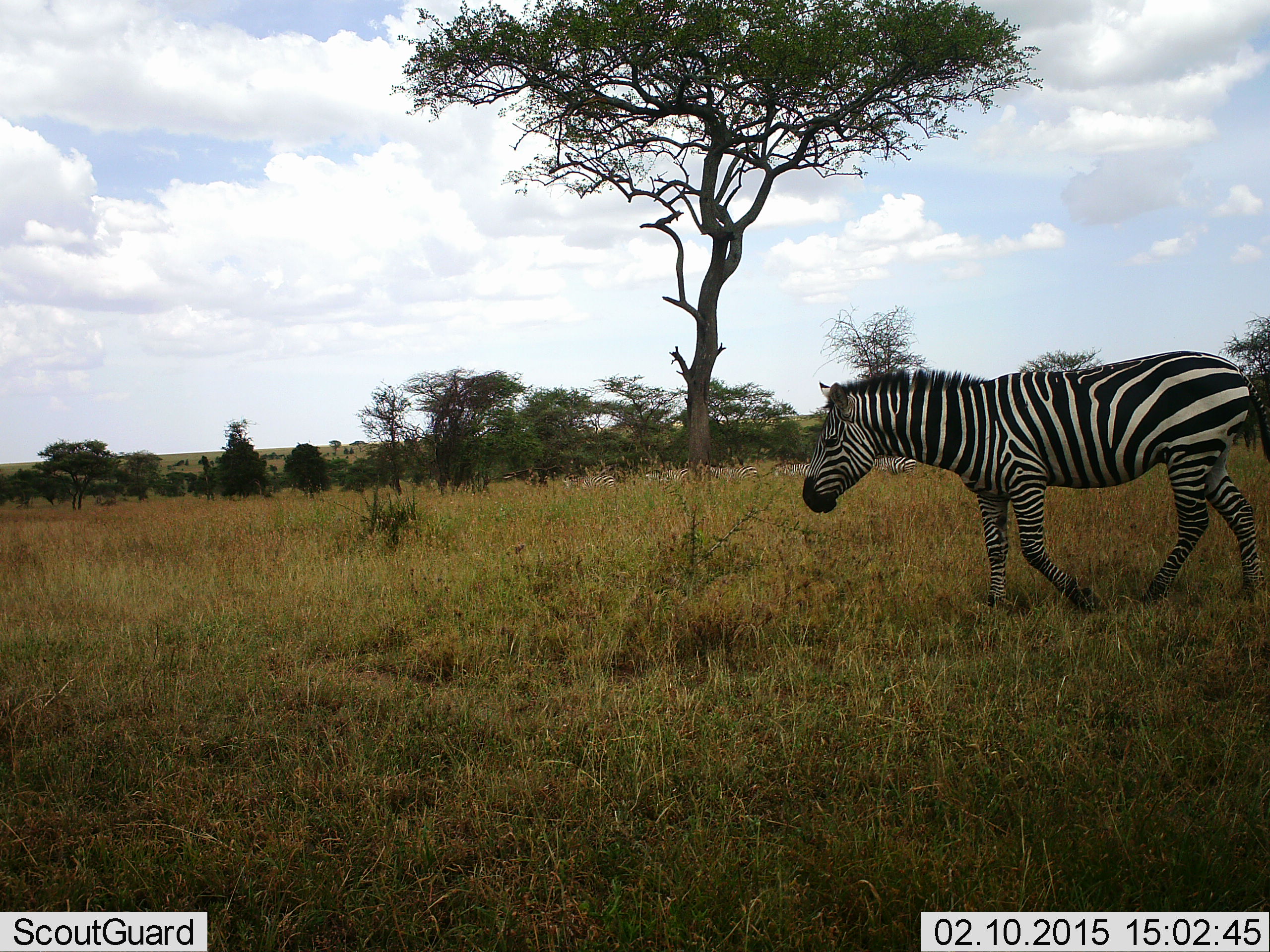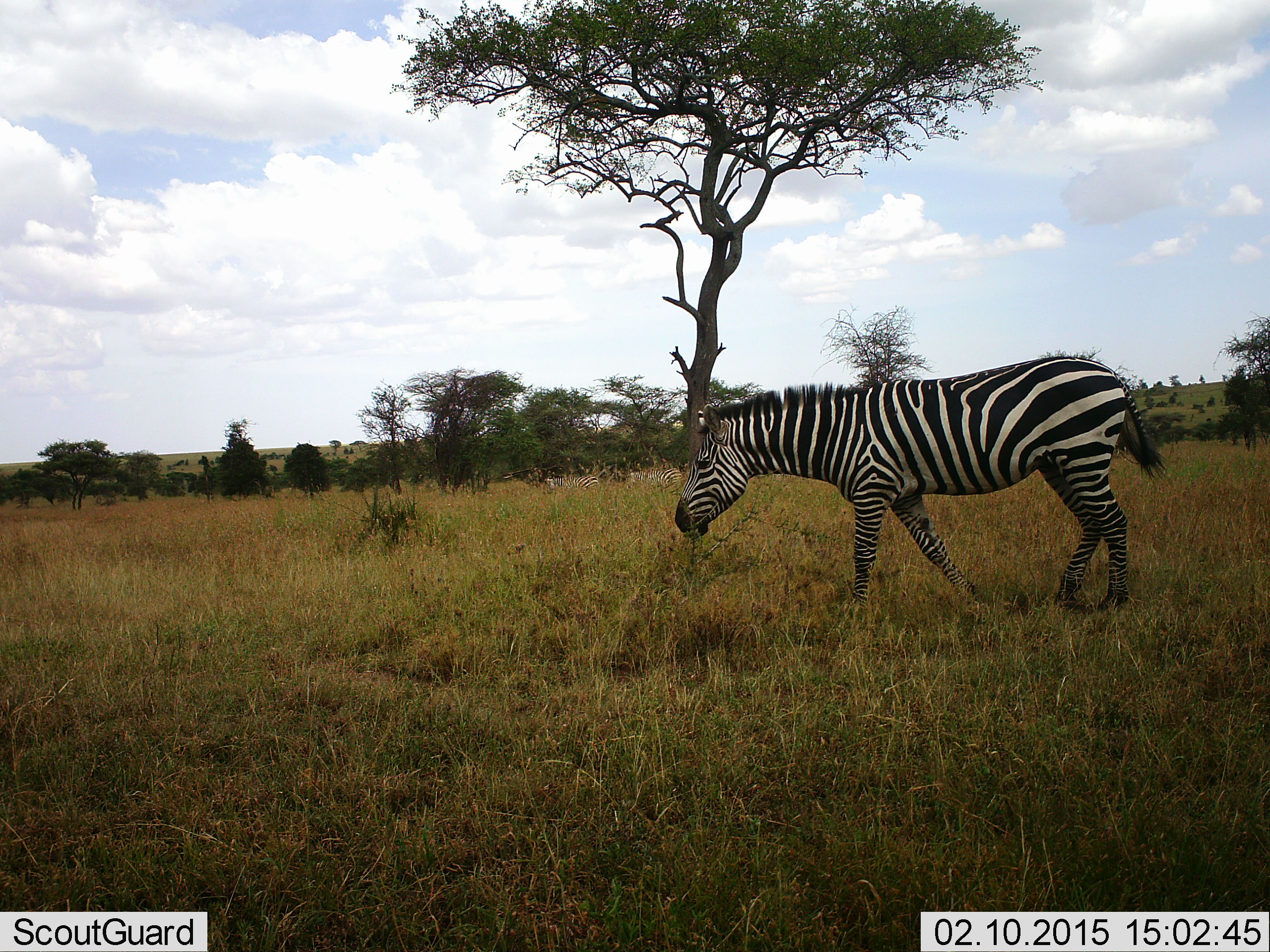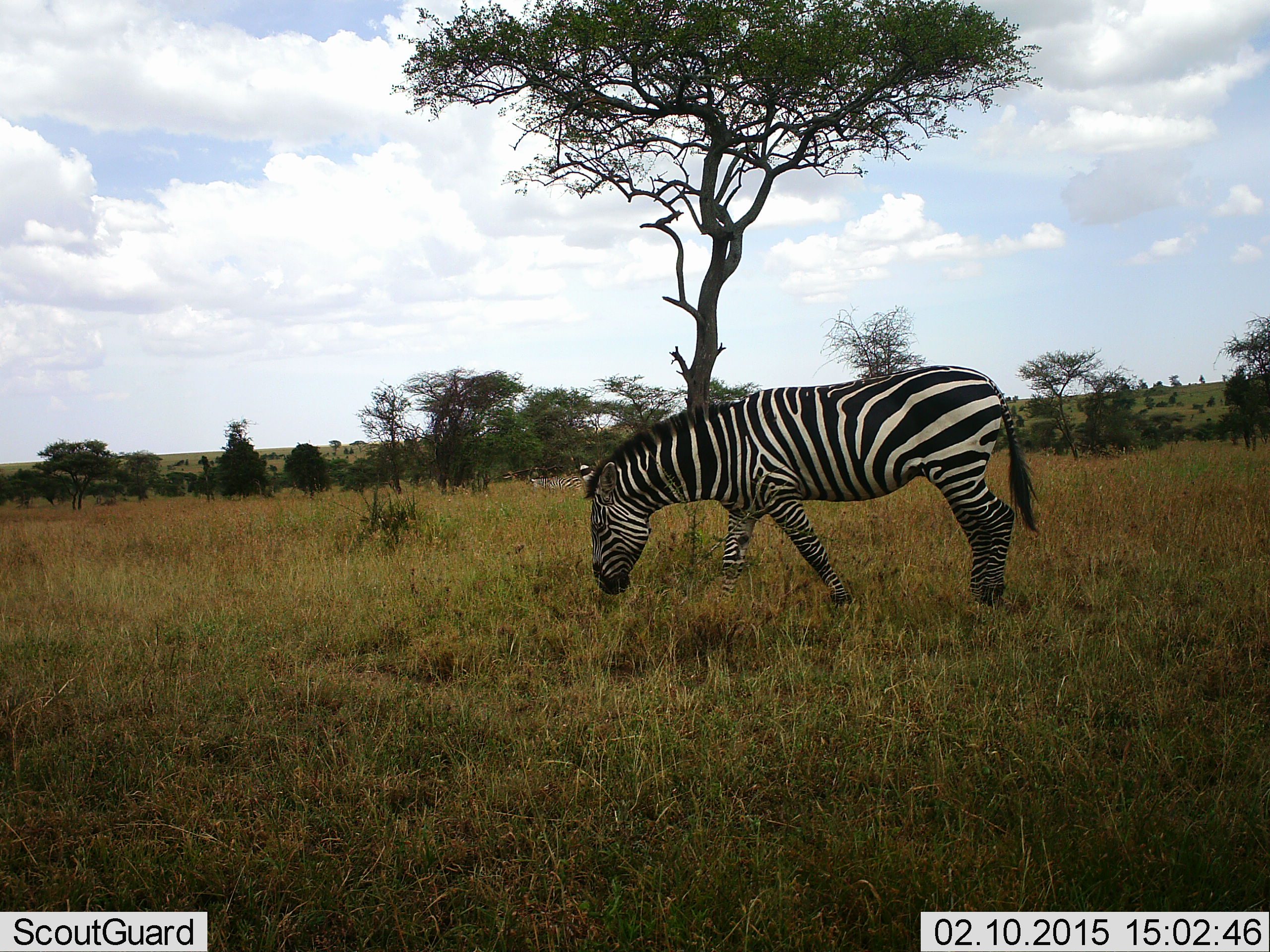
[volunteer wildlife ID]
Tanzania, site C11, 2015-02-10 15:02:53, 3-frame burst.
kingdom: Animalia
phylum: Chordata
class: Mammalia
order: Perissodactyla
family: Equidae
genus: Equus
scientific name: Equus quagga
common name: plains zebra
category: zebra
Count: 1.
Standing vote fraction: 20%.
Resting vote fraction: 0%.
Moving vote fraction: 70%.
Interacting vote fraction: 0%.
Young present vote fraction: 0%.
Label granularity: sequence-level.